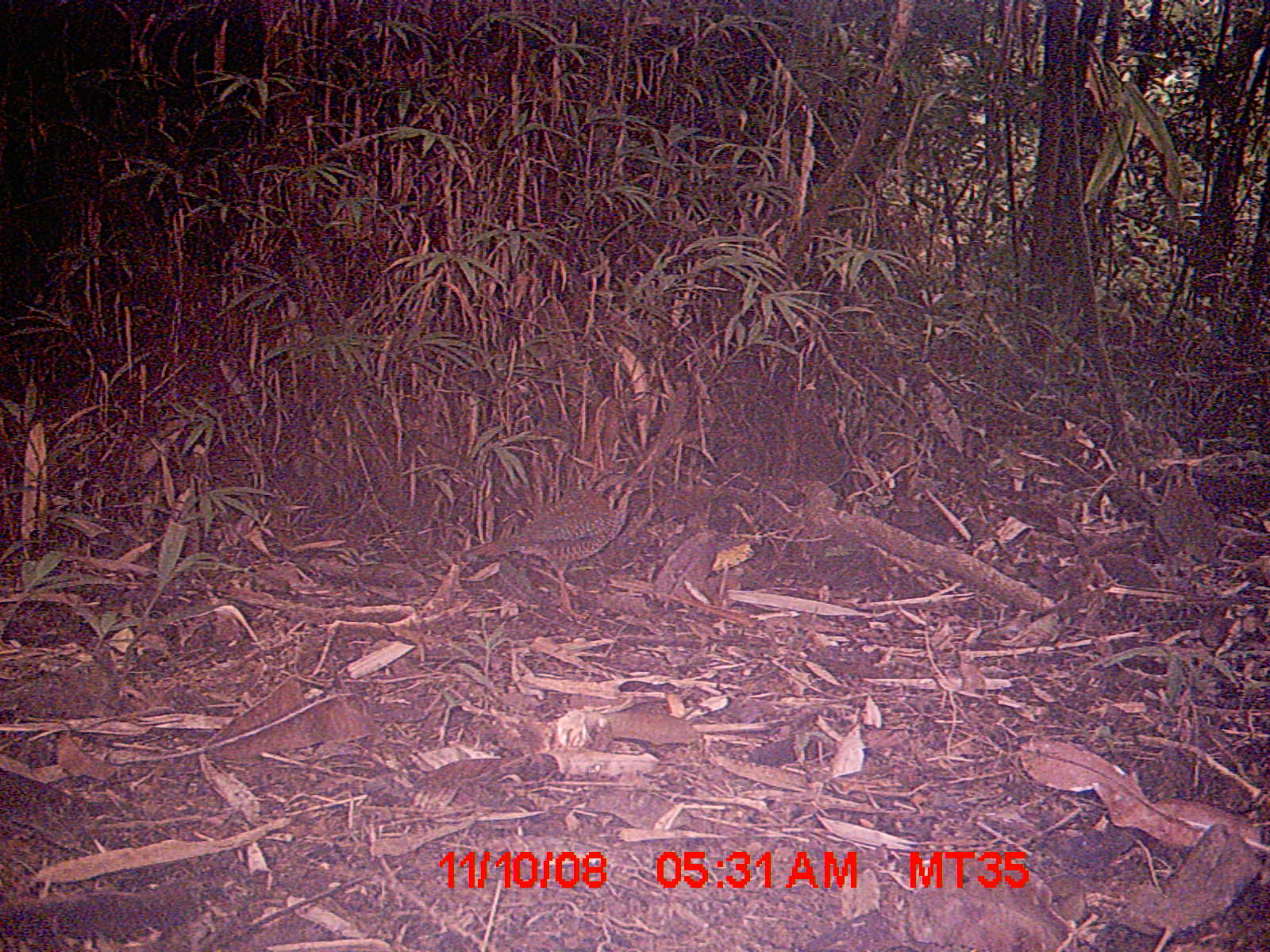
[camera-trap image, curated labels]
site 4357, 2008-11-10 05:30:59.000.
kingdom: Animalia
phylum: Chordata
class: Aves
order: Coraciiformes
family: Brachypteraciidae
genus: Brachypteracias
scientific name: Brachypteracias squamiger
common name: scaly ground-roller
Brachypteracias squamiger (scaly ground-roller), count 2.